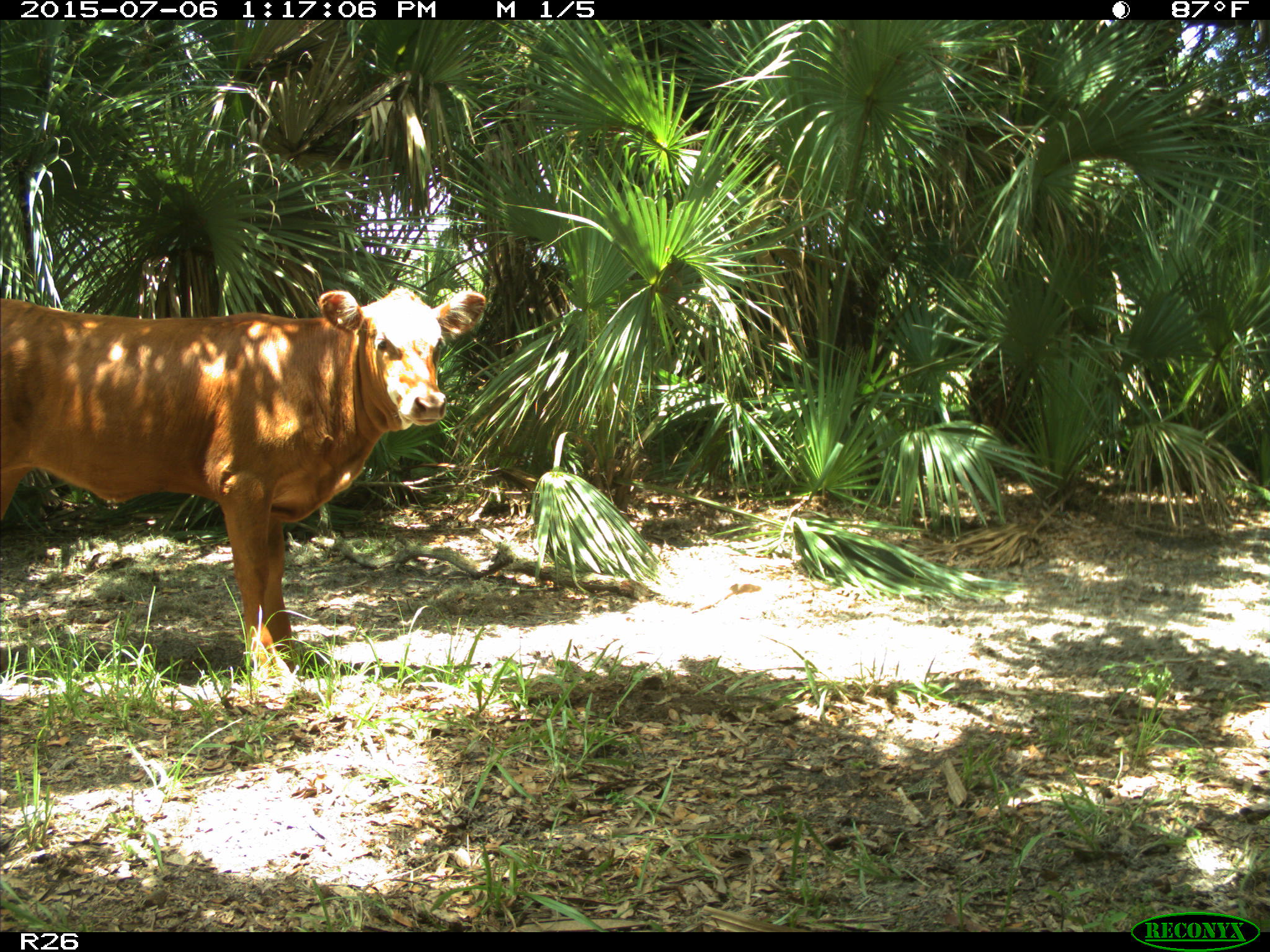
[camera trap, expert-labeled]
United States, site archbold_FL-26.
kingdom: Animalia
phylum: Chordata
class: Mammalia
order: Artiodactyla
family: Bovidae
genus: Bos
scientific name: Bos taurus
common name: domestic cow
Bos taurus (domestic cow).